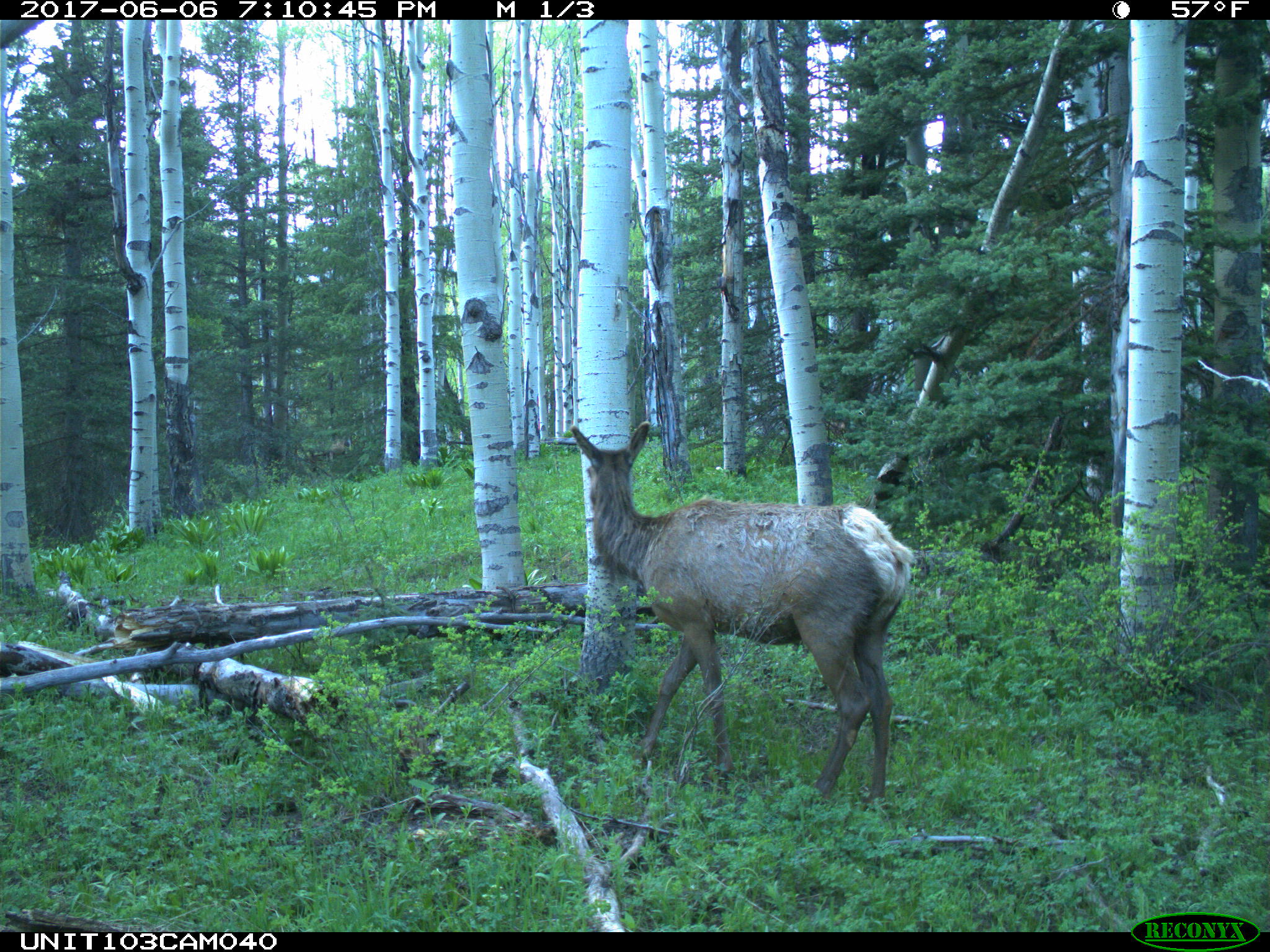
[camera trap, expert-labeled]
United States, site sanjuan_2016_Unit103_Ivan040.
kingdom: Animalia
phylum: Chordata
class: Mammalia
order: Artiodactyla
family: Cervidae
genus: Cervus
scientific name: Cervus elaphus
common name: red deer